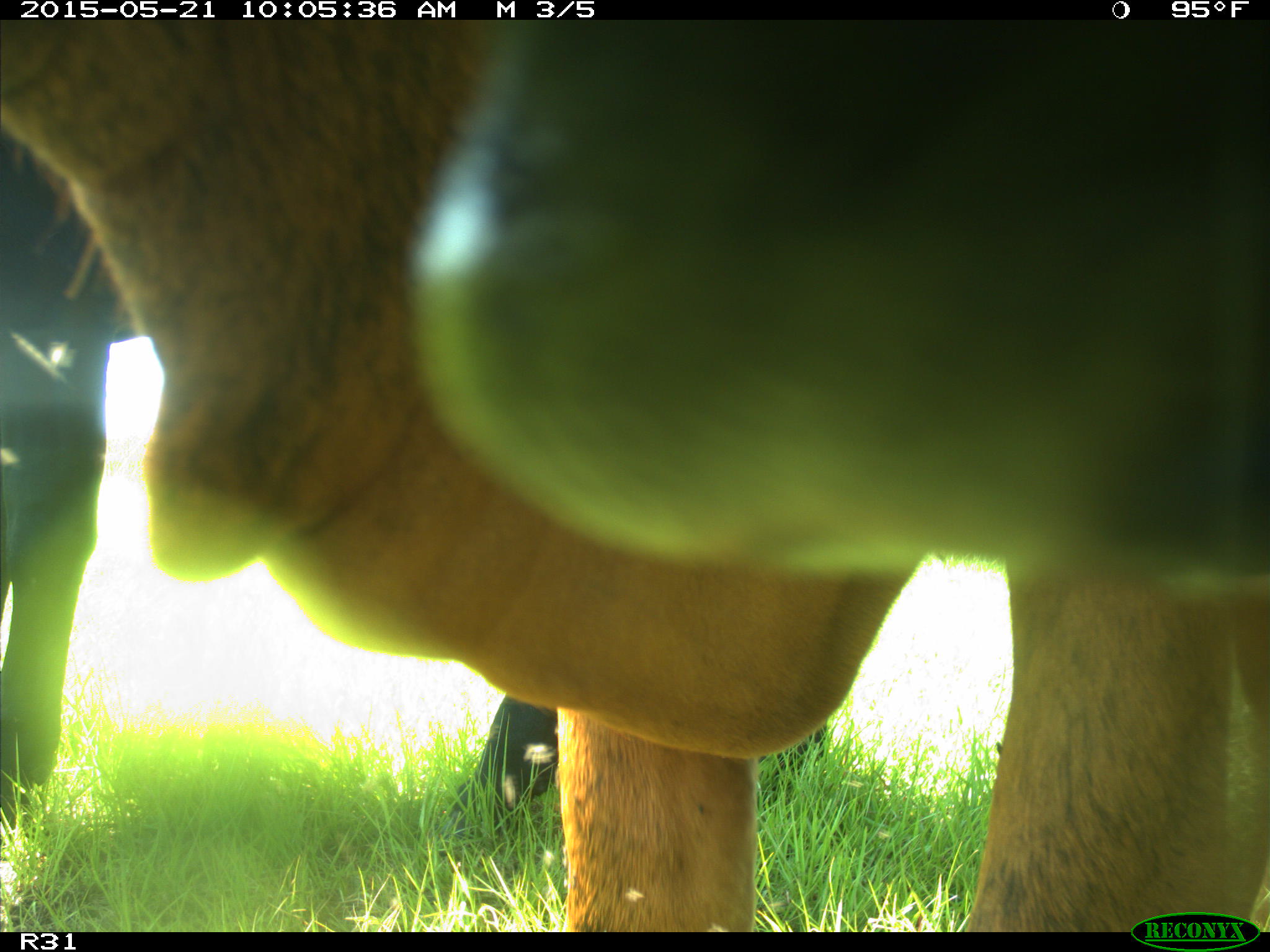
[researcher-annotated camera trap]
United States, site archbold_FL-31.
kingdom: Animalia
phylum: Chordata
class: Mammalia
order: Artiodactyla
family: Bovidae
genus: Bos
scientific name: Bos taurus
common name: domestic cow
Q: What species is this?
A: Bos taurus (domestic cow).